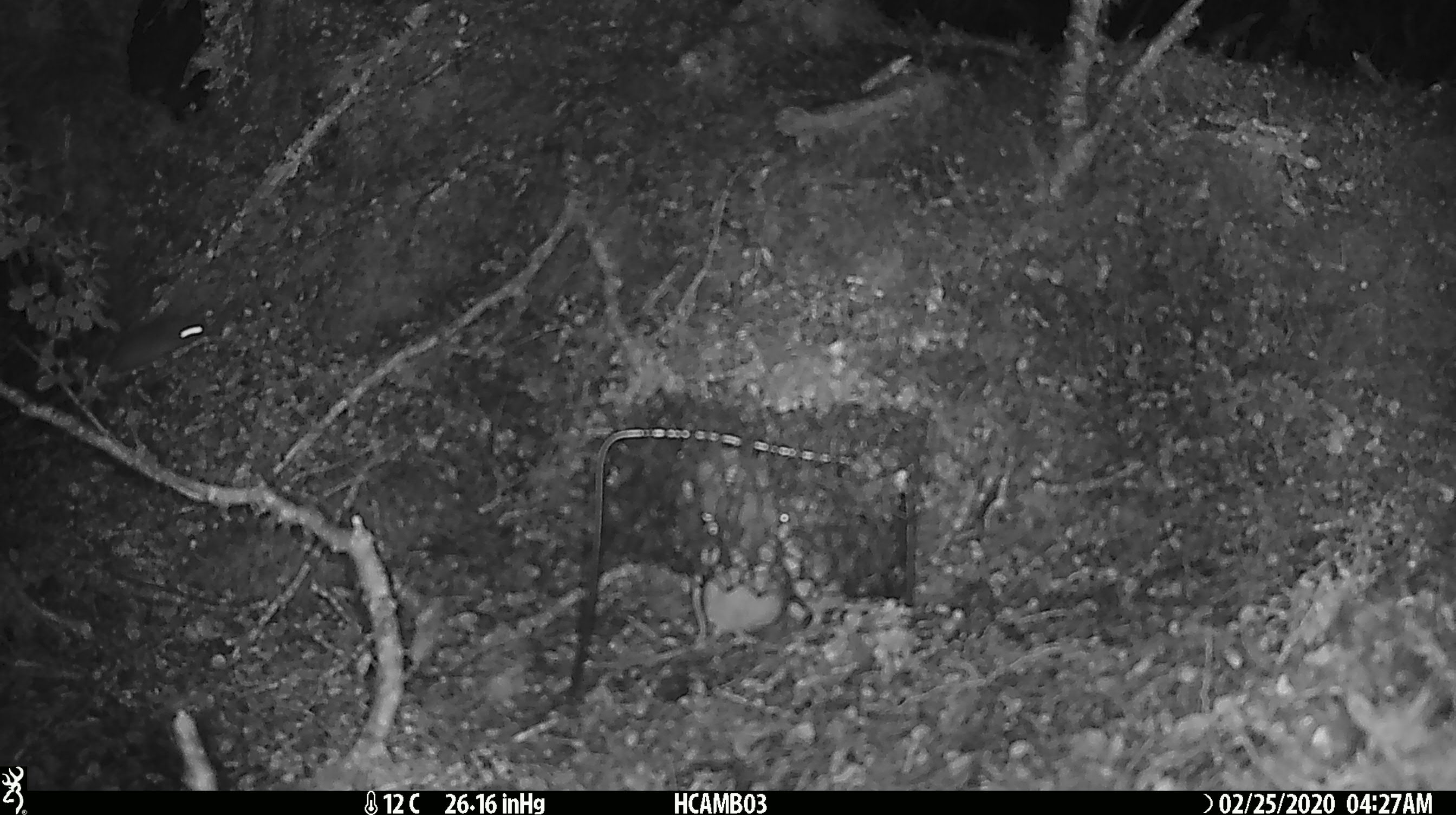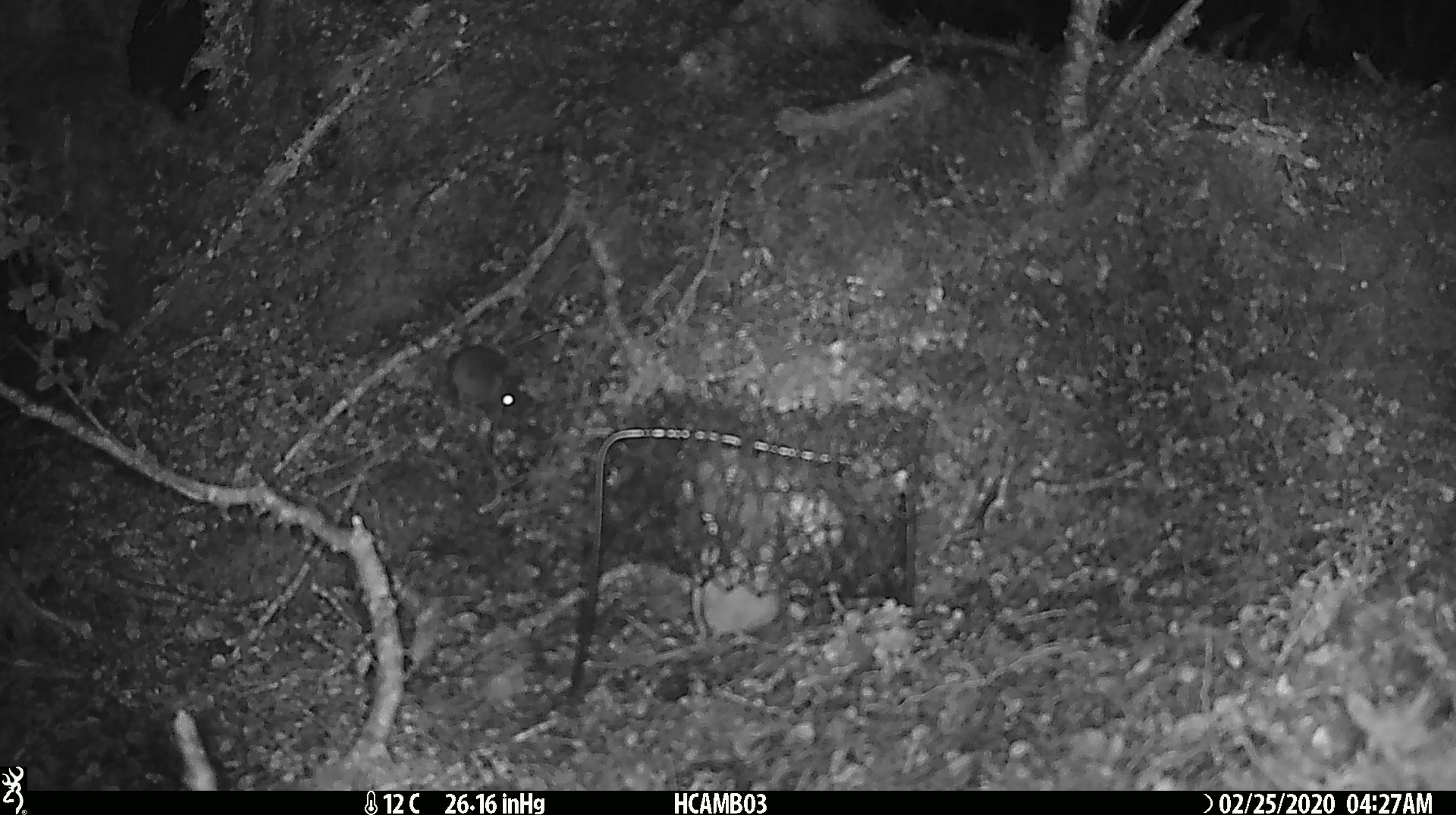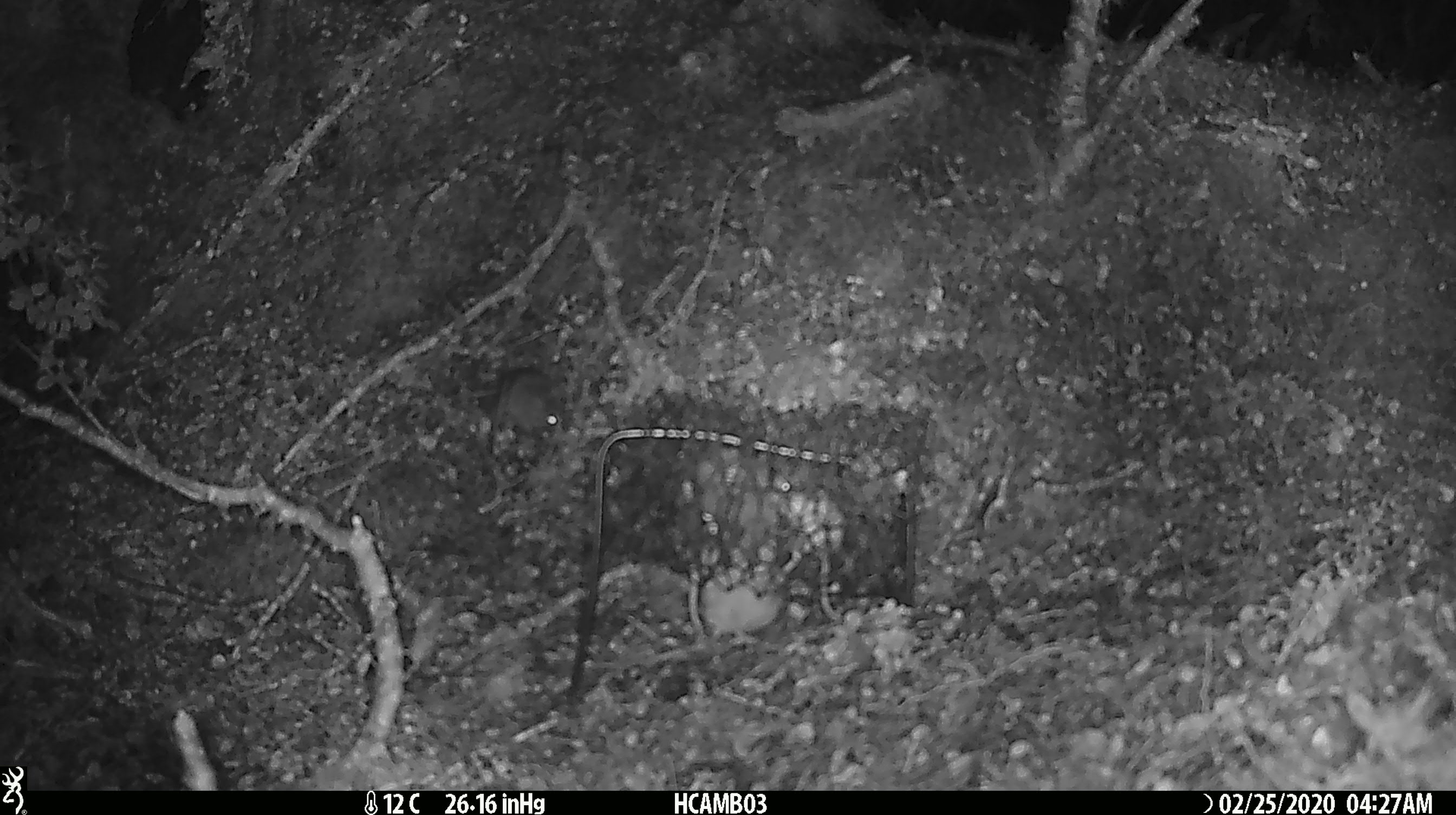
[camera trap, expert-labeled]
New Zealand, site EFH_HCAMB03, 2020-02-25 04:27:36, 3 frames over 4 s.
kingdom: Animalia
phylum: Chordata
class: Mammalia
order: Rodentia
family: Muridae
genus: Mus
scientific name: Mus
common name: mouse